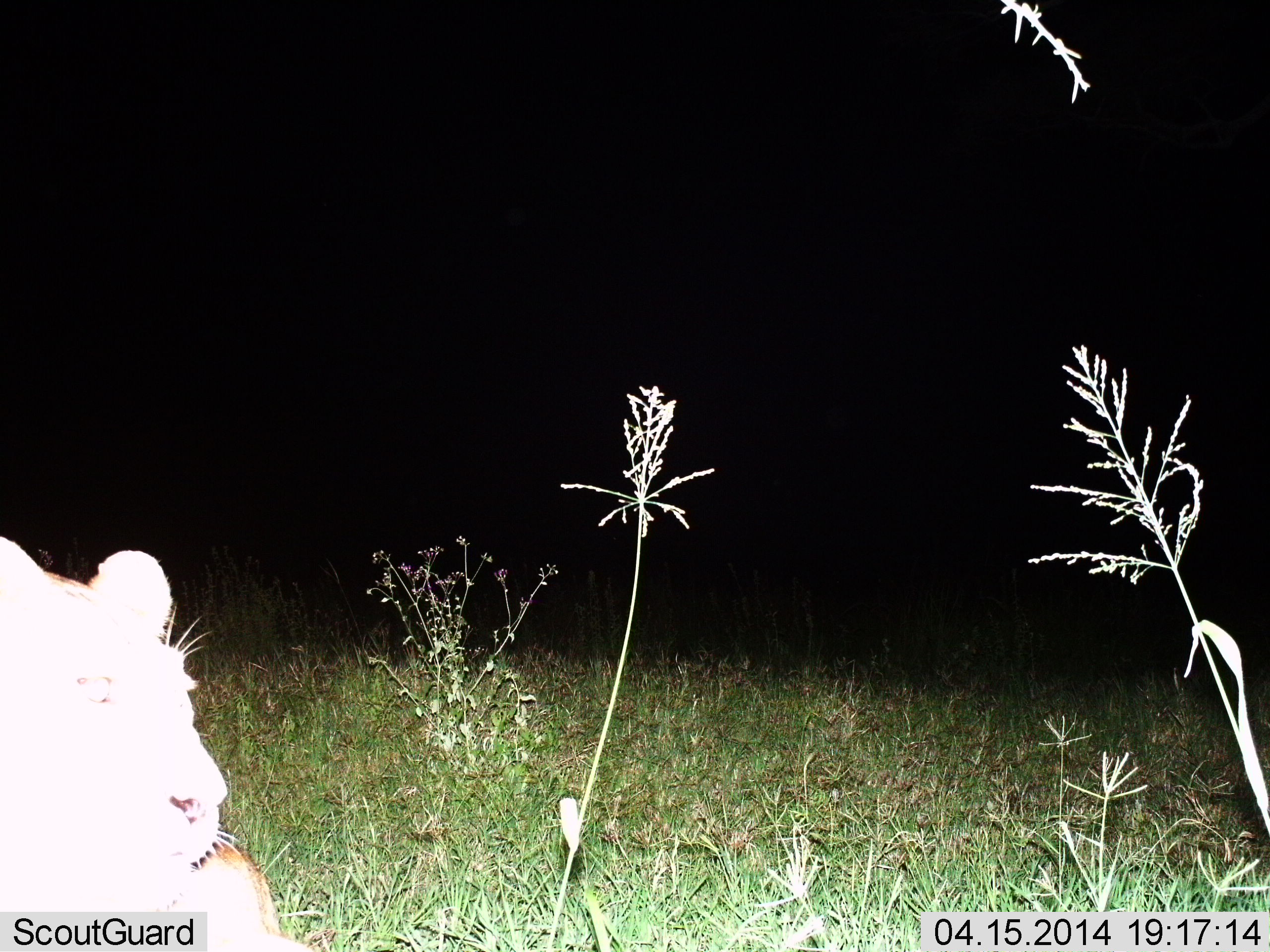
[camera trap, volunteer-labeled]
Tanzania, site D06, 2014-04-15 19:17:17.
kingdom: Animalia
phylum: Chordata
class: Mammalia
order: Carnivora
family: Felidae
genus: Panthera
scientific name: Panthera leo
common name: lion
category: lionfemale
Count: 1.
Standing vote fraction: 40%.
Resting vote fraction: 60%.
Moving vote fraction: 0%.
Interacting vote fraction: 0%.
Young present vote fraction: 0%.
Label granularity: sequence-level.